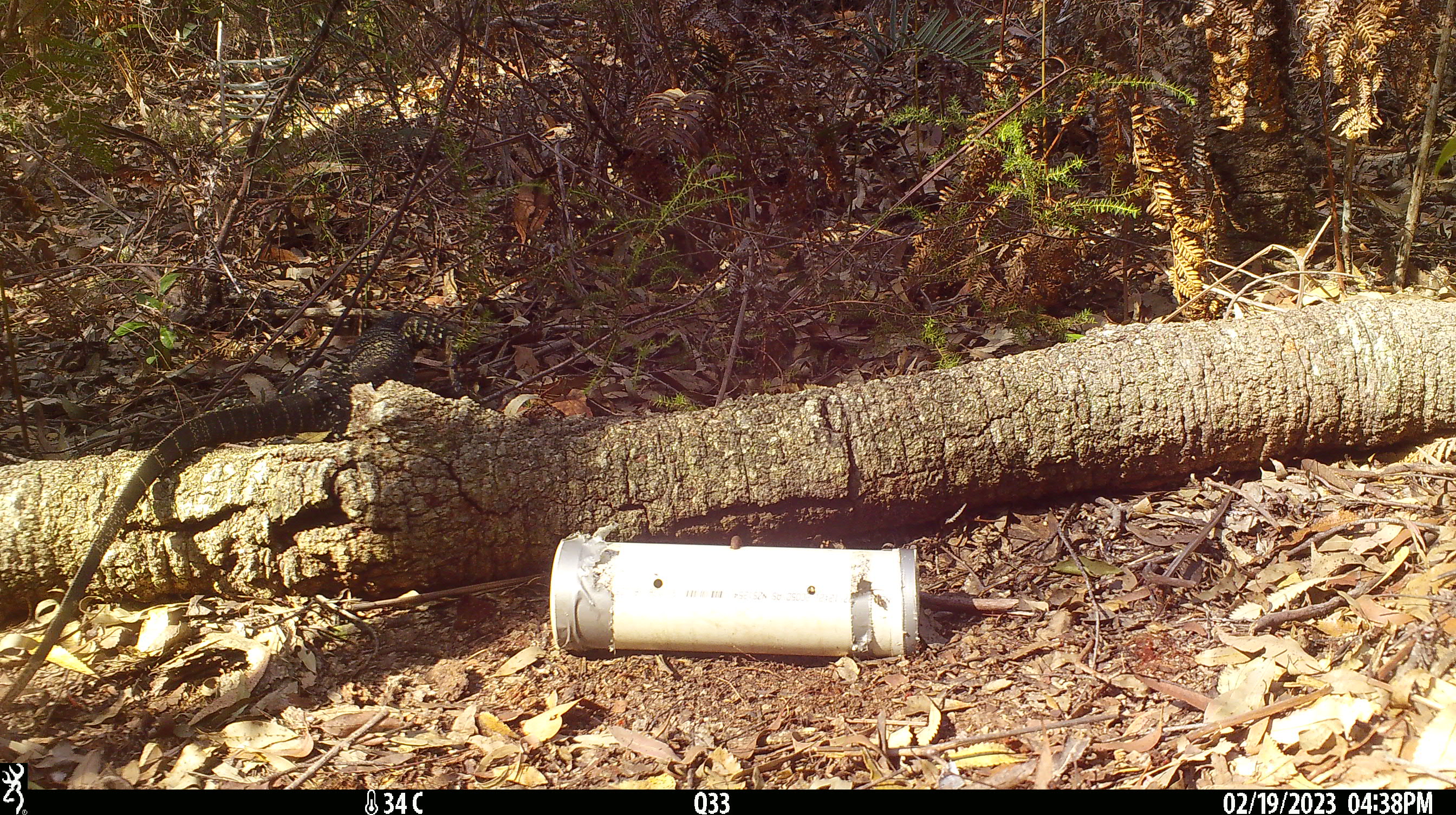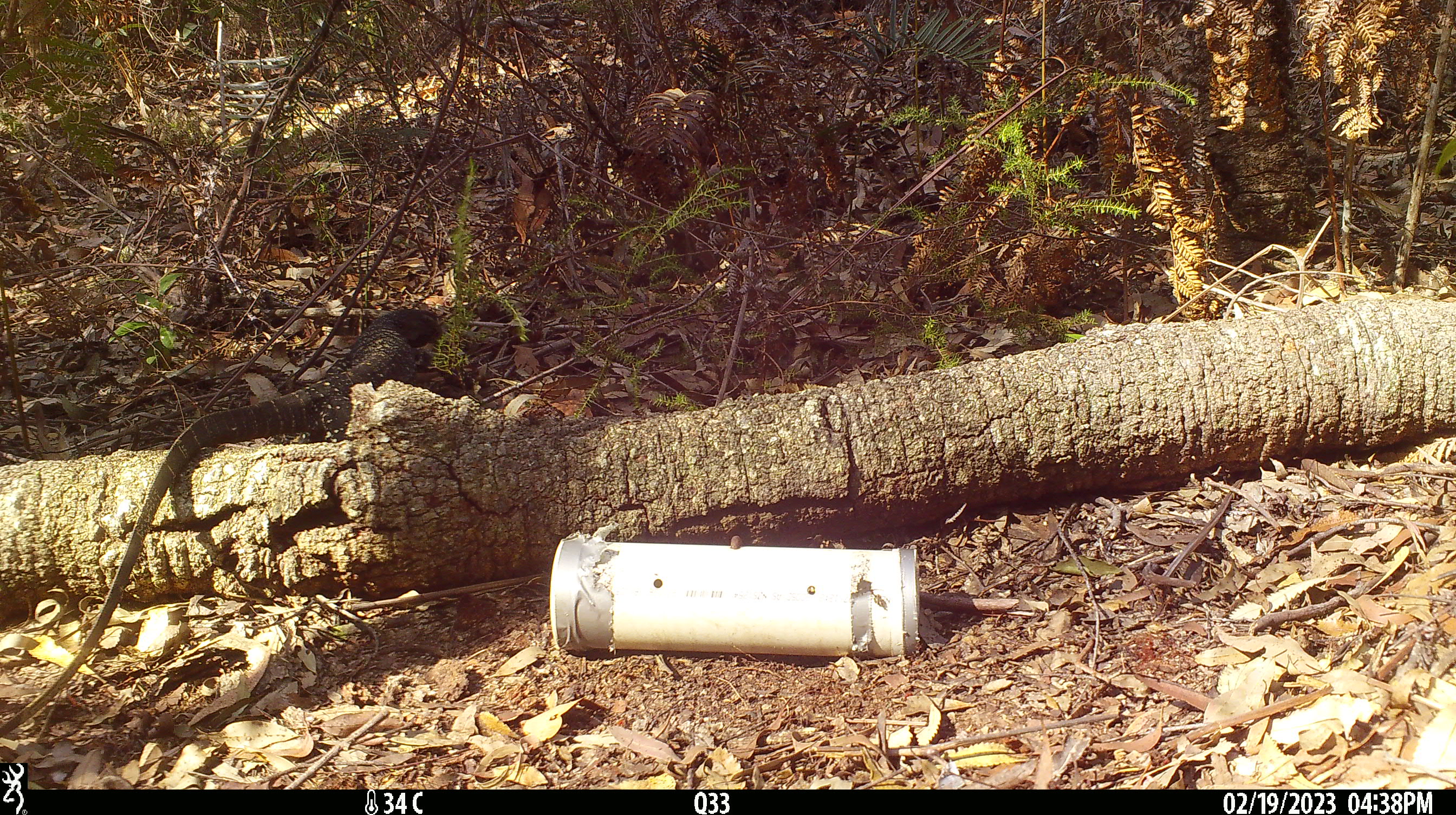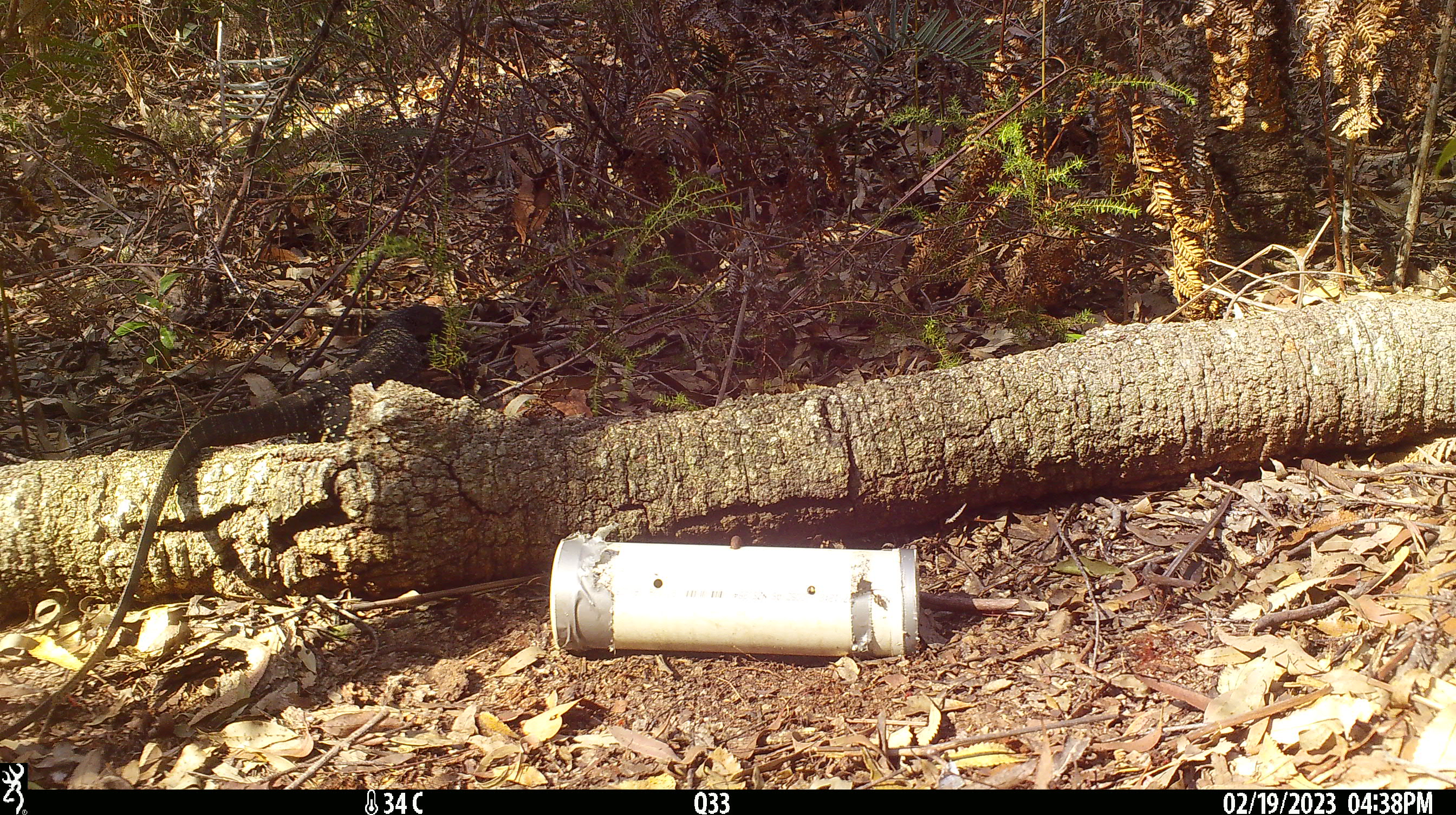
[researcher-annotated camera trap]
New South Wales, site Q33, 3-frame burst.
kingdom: Animalia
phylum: Chordata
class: Reptilia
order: Squamata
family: Varanidae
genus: Varanus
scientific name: Varanus varius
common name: lace monitor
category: goanna